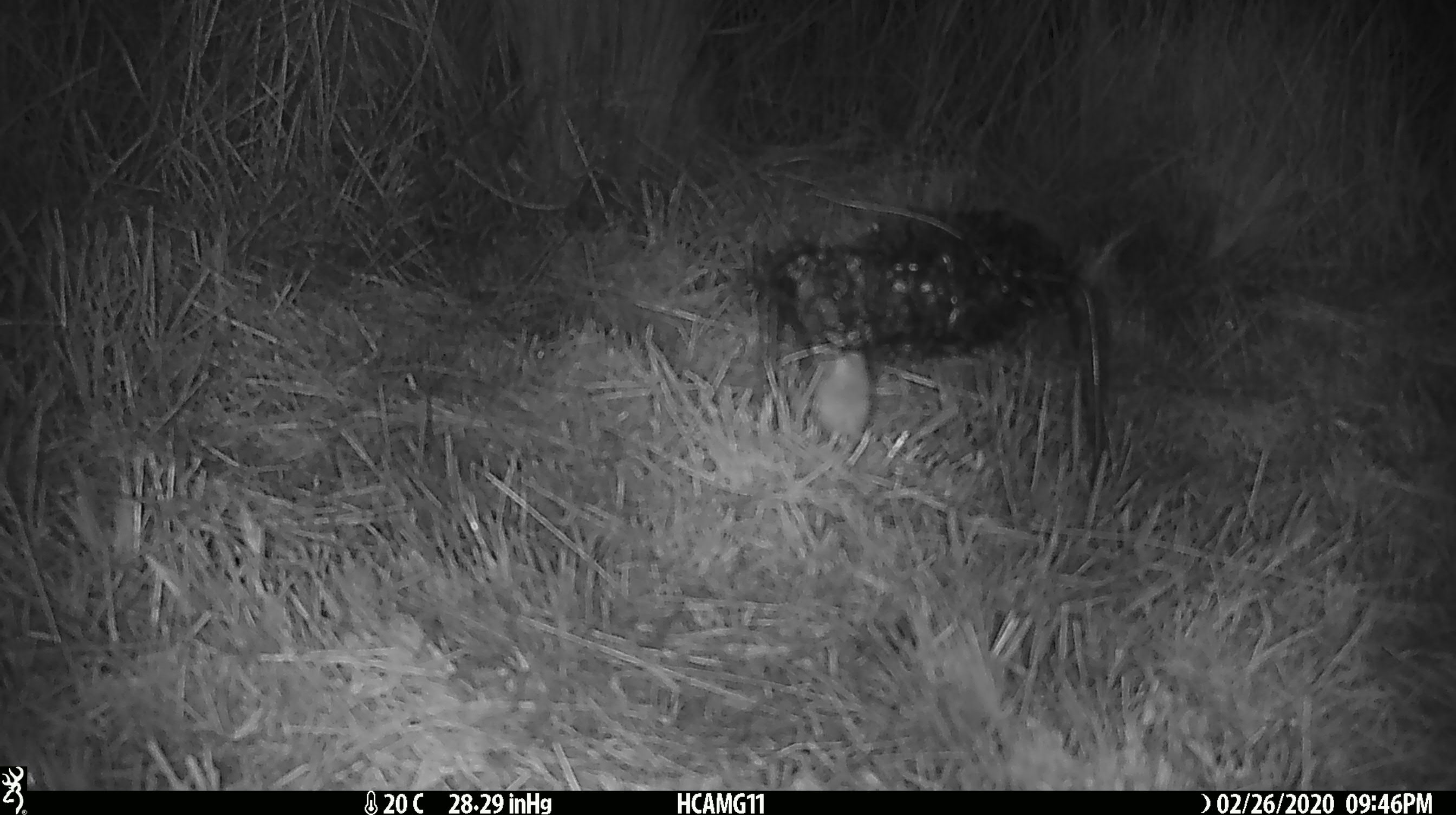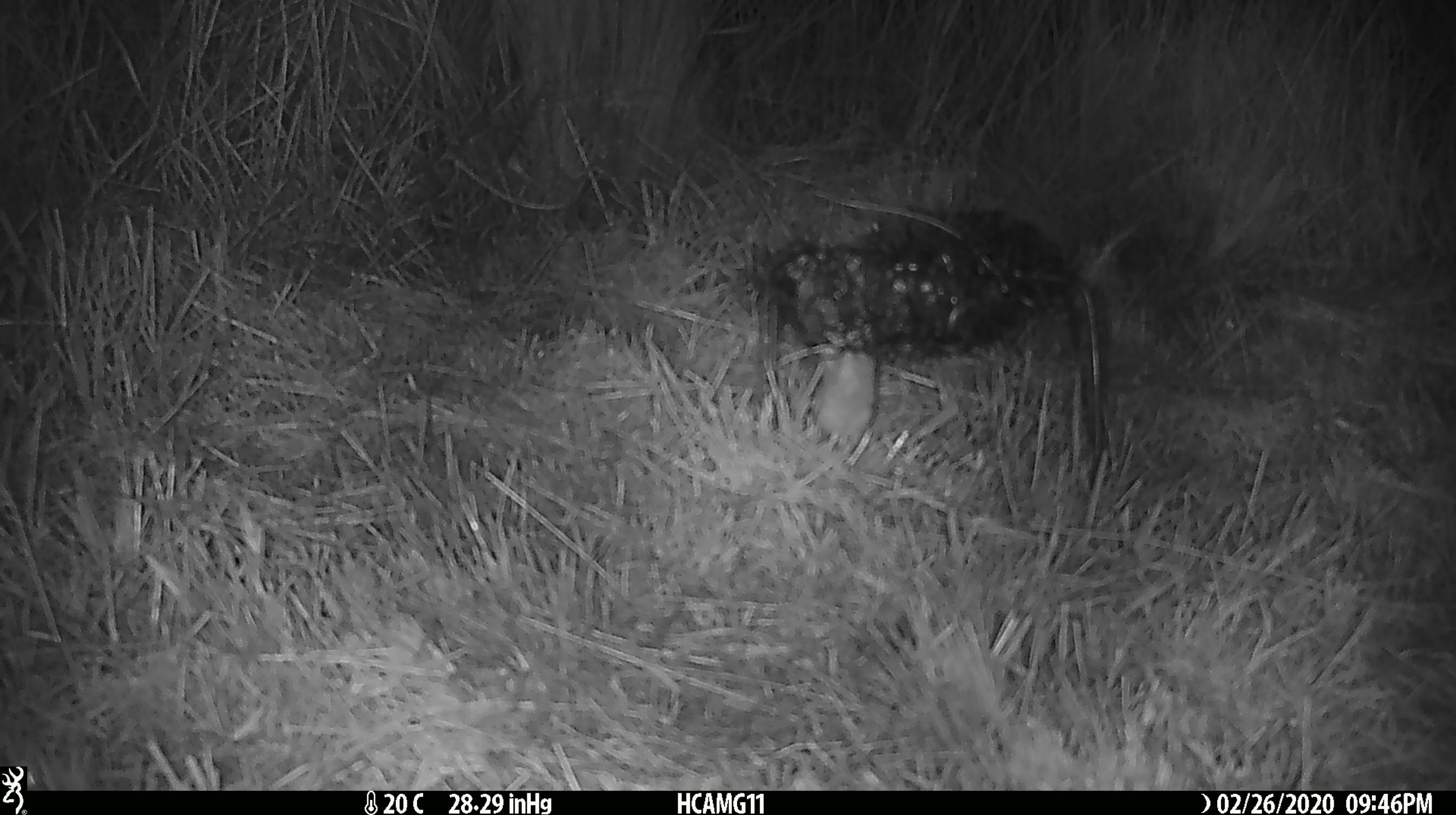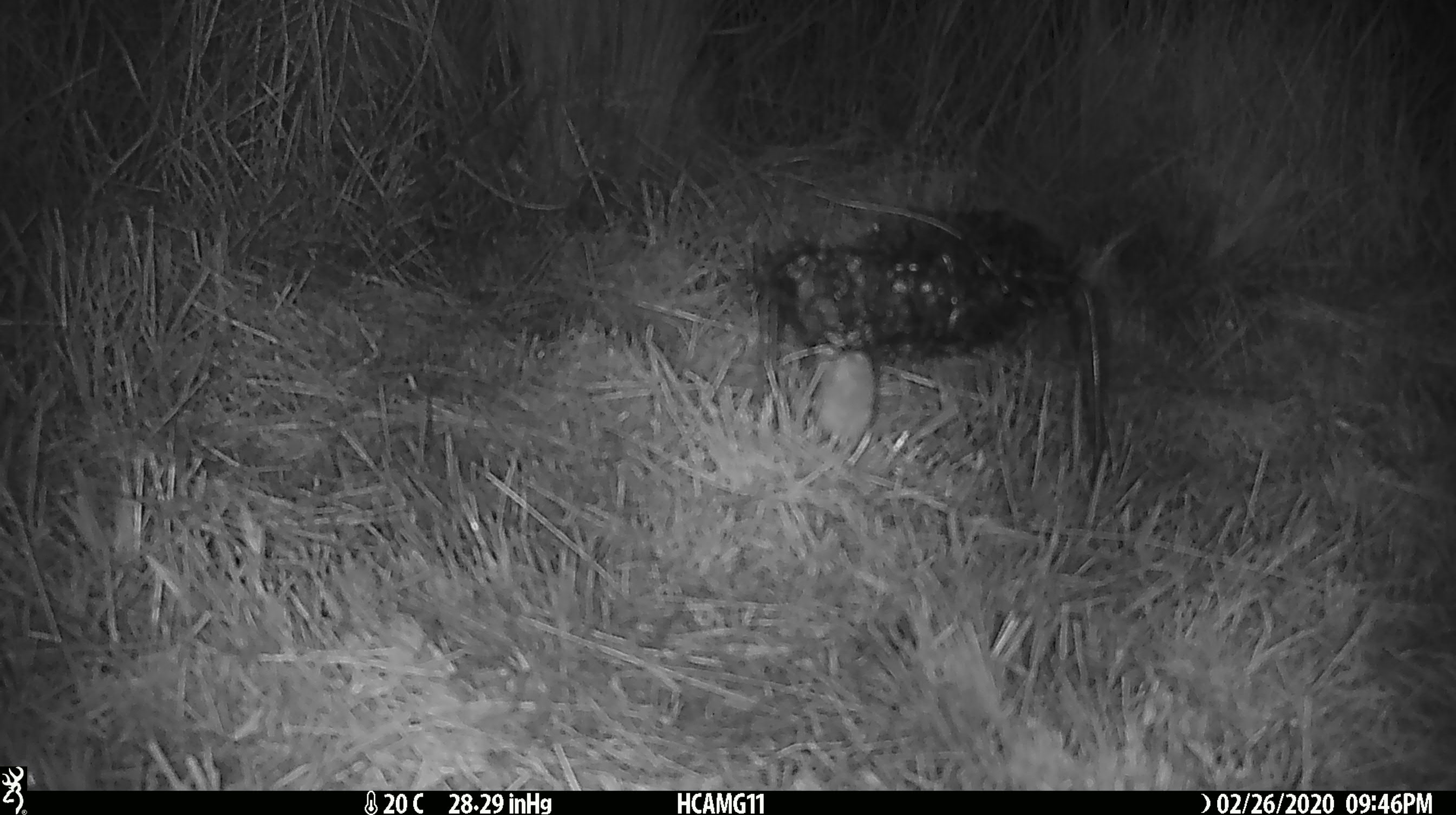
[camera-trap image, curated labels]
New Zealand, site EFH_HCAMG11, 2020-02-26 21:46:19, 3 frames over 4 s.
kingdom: Animalia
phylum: Chordata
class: Mammalia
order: Rodentia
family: Muridae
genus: Mus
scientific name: Mus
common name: mouse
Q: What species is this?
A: Mouse (Mus).